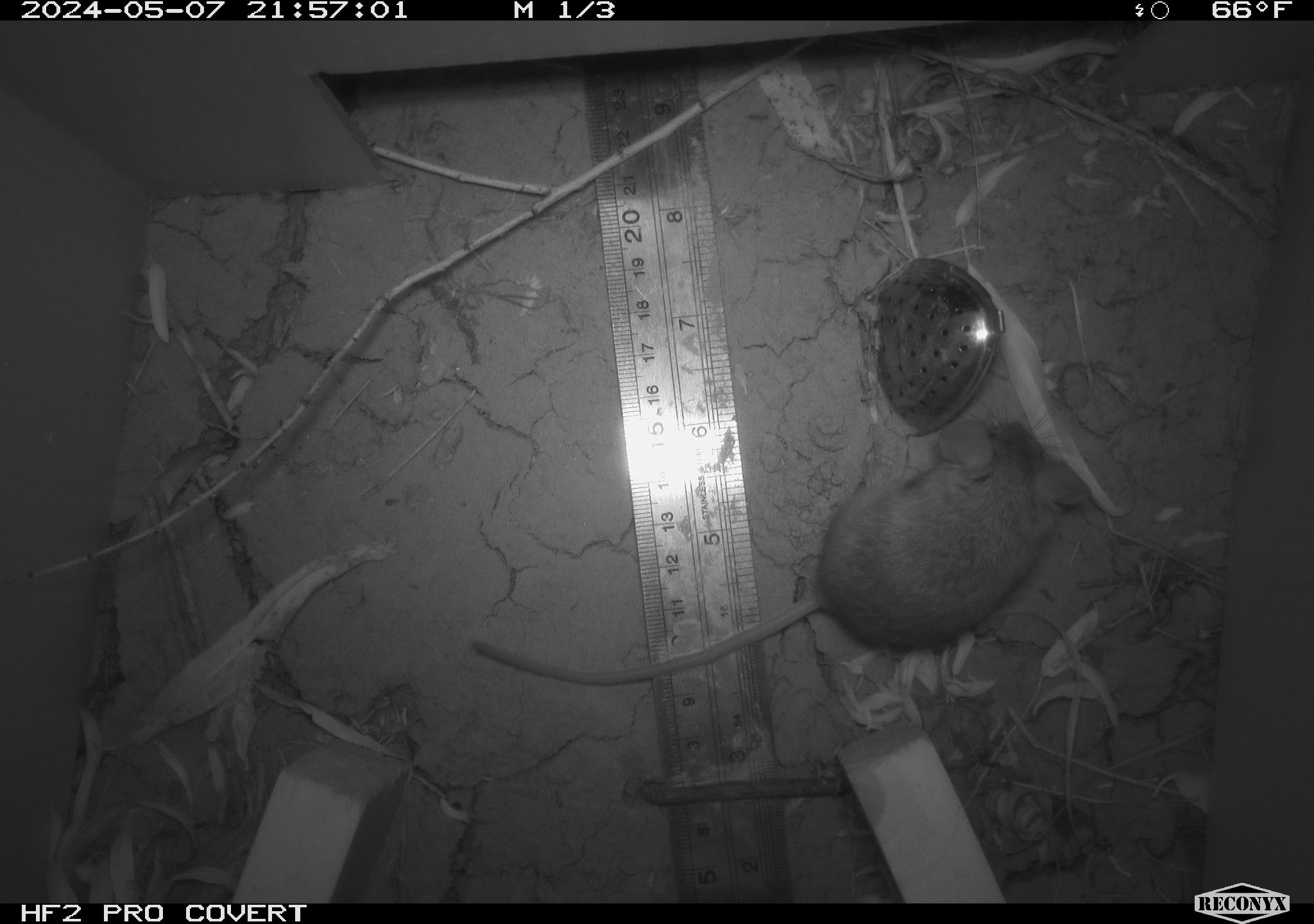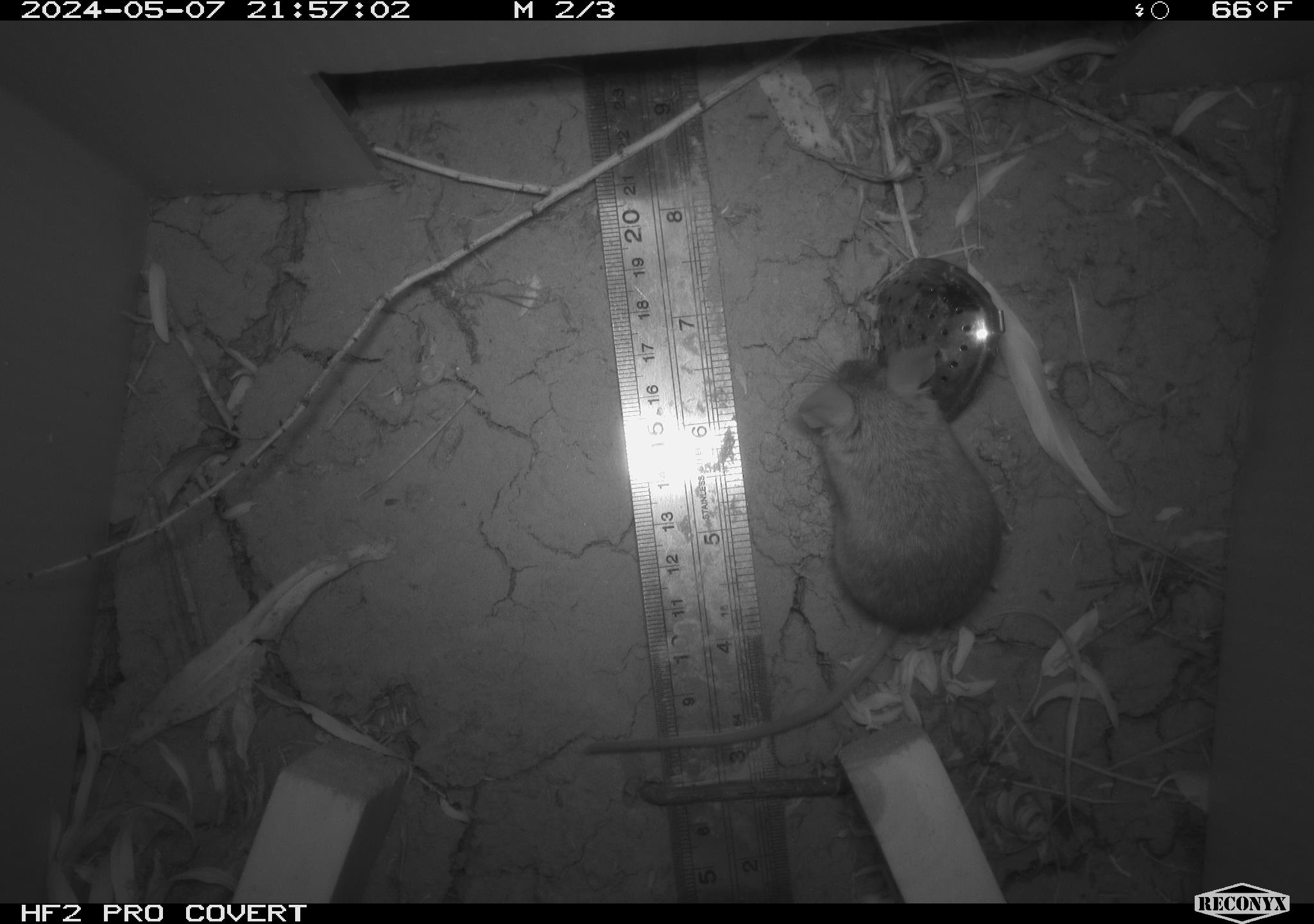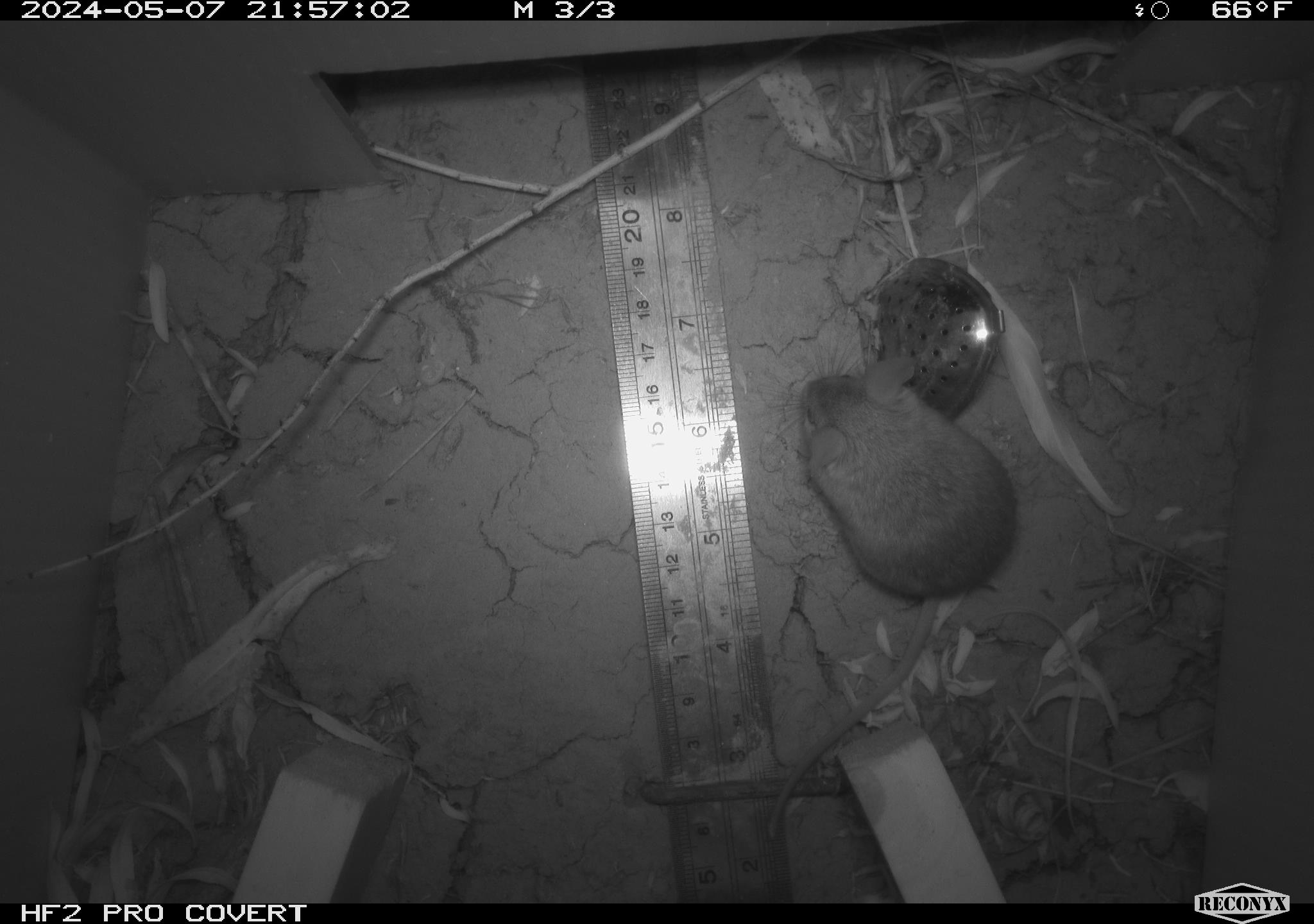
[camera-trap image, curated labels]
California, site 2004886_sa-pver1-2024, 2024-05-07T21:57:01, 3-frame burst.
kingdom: Animalia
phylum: Chordata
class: Mammalia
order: Rodentia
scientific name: Rodentia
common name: mouse species